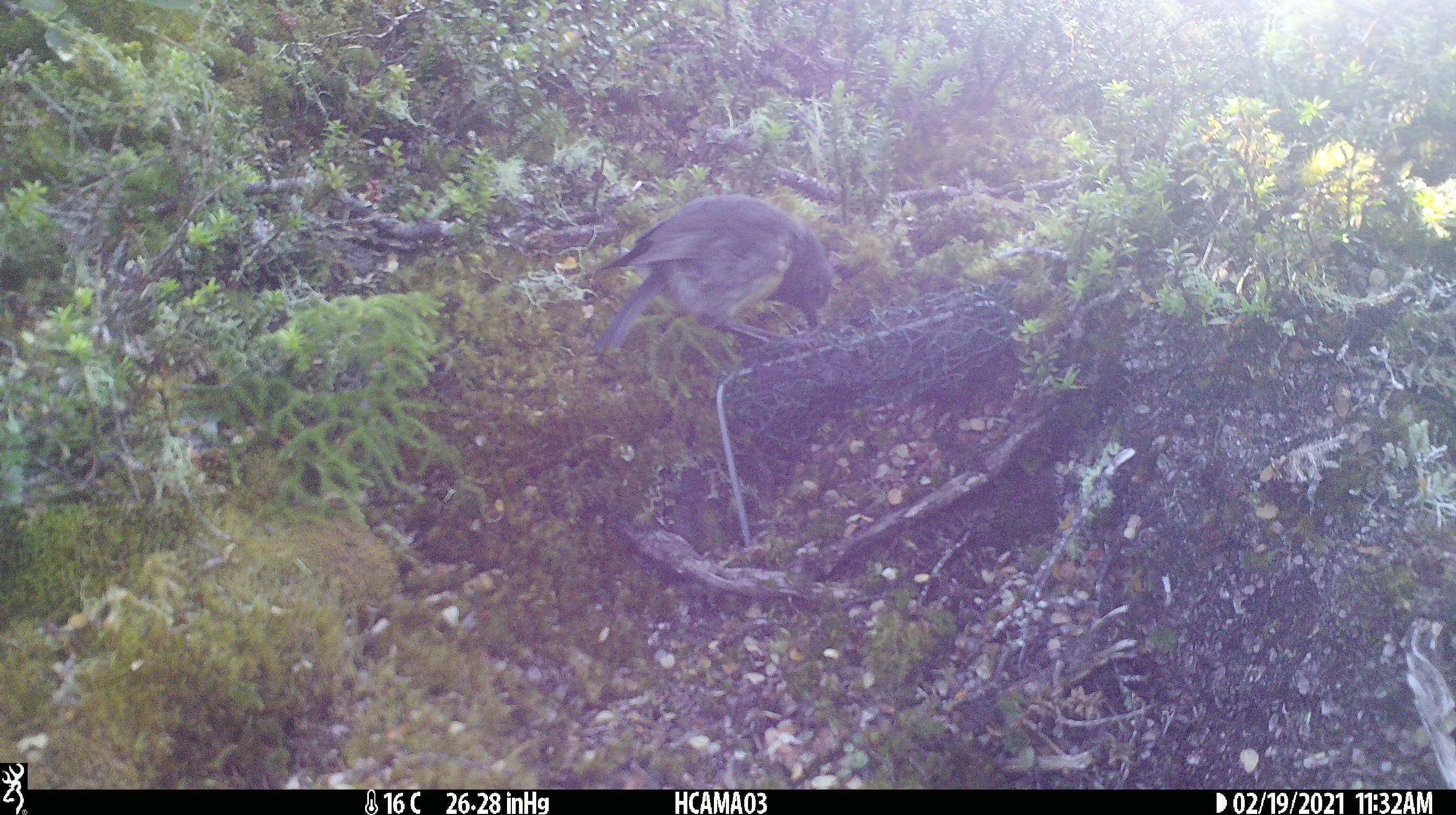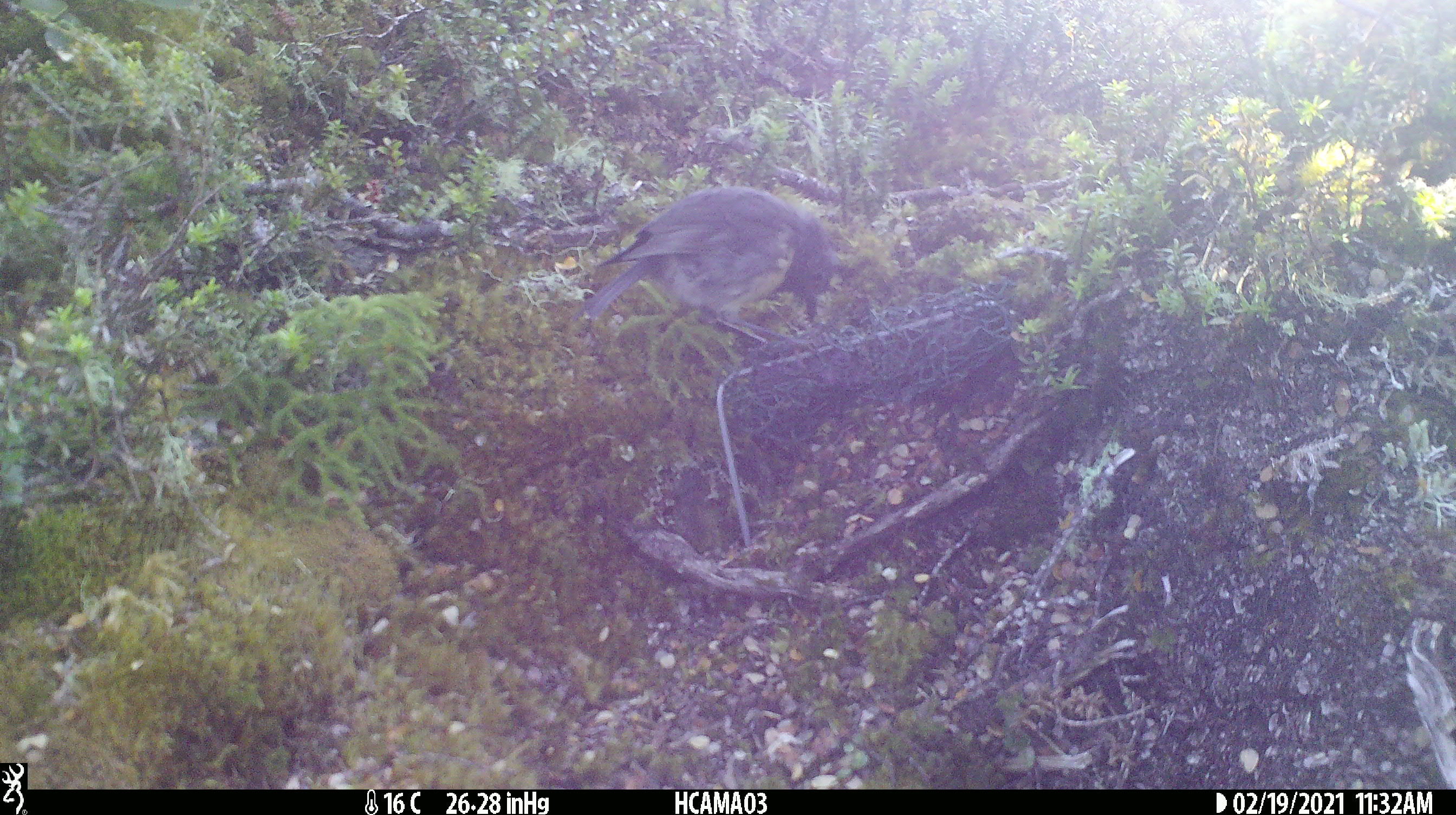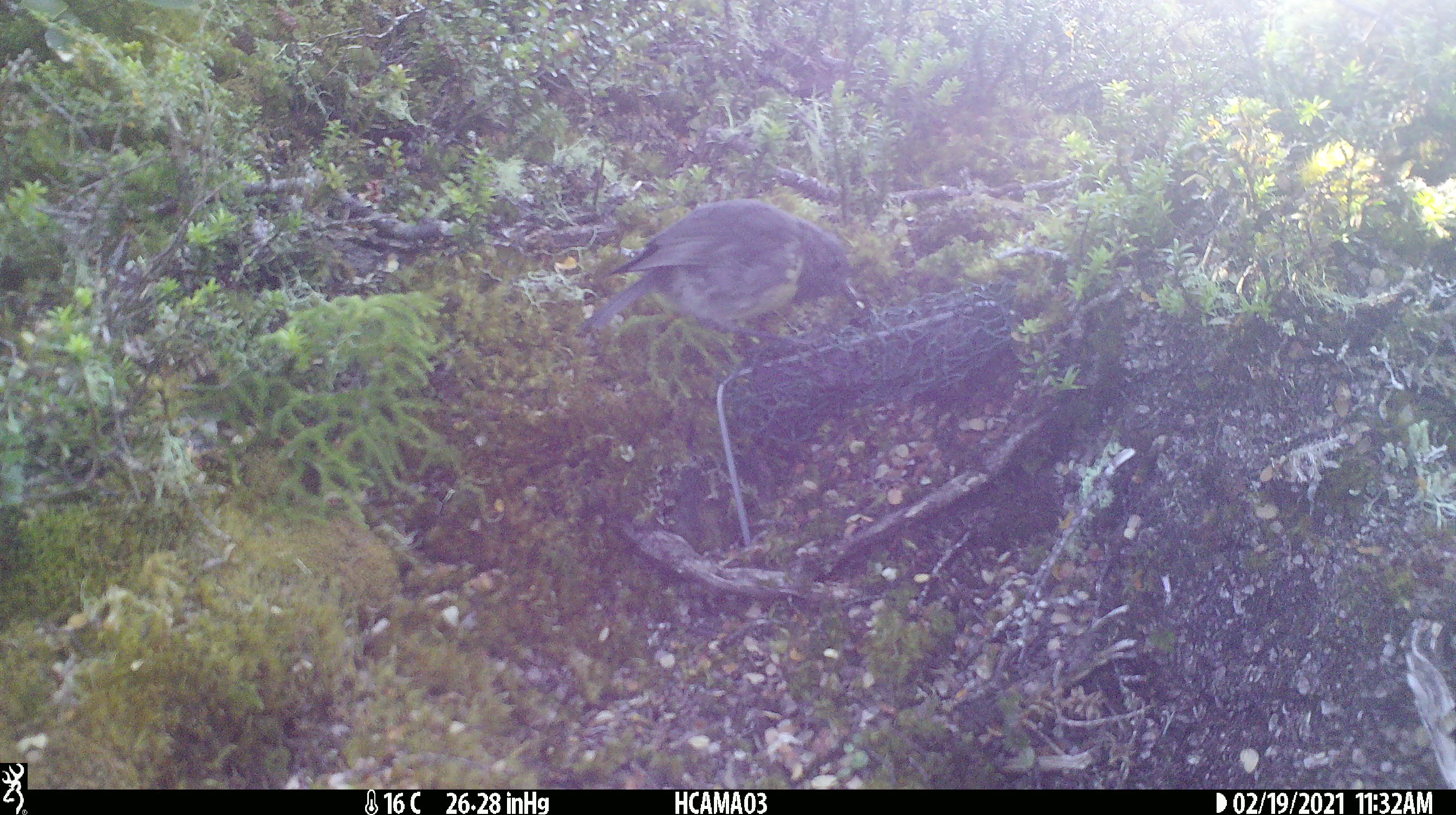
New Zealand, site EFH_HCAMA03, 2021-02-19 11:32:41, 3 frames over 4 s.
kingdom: Animalia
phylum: Chordata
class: Aves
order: Passeriformes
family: Petroicidae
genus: Petroica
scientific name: Petroica australis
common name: new zealand robin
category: robin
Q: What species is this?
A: Robin (new zealand robin) (Petroica australis).